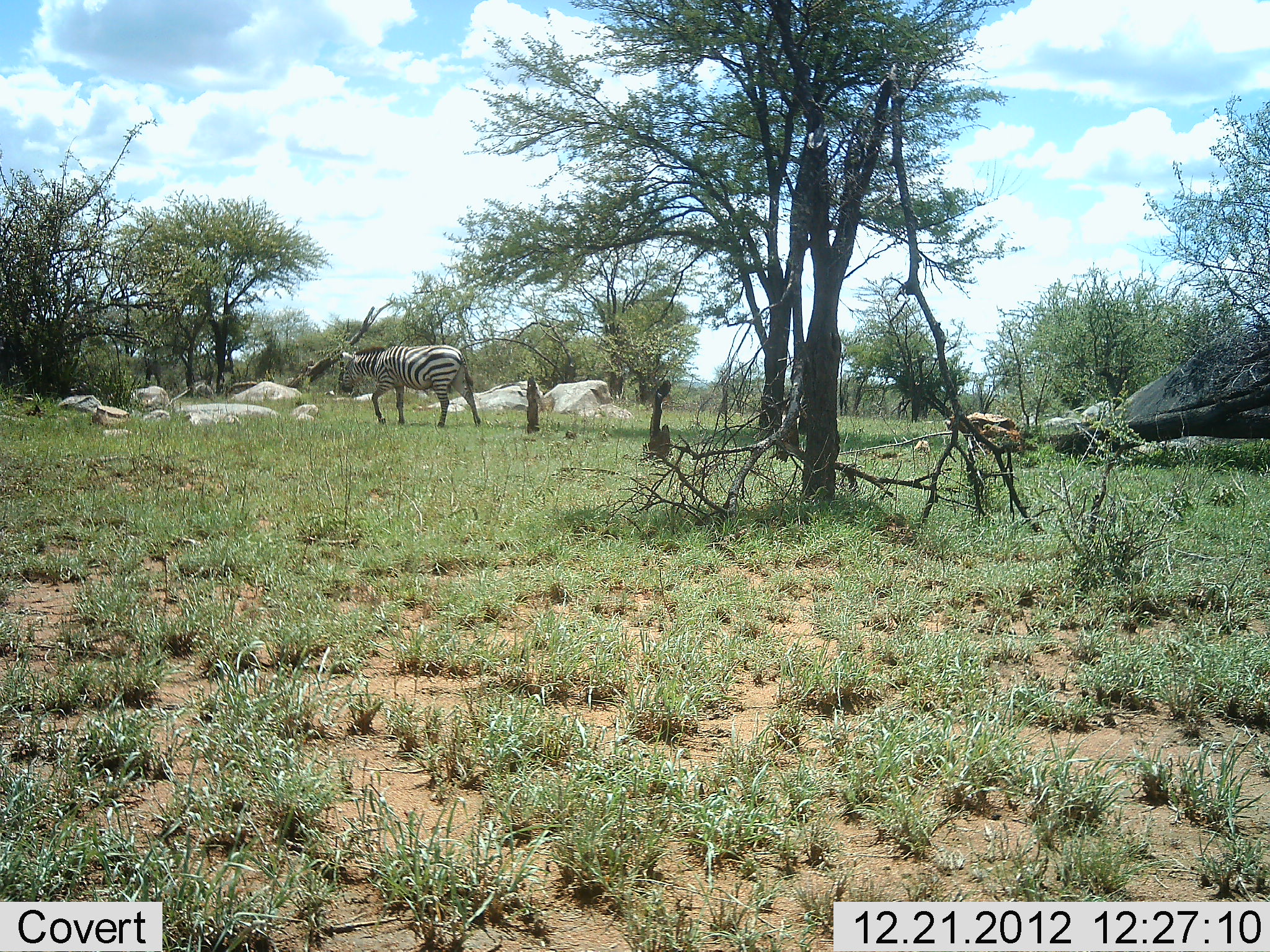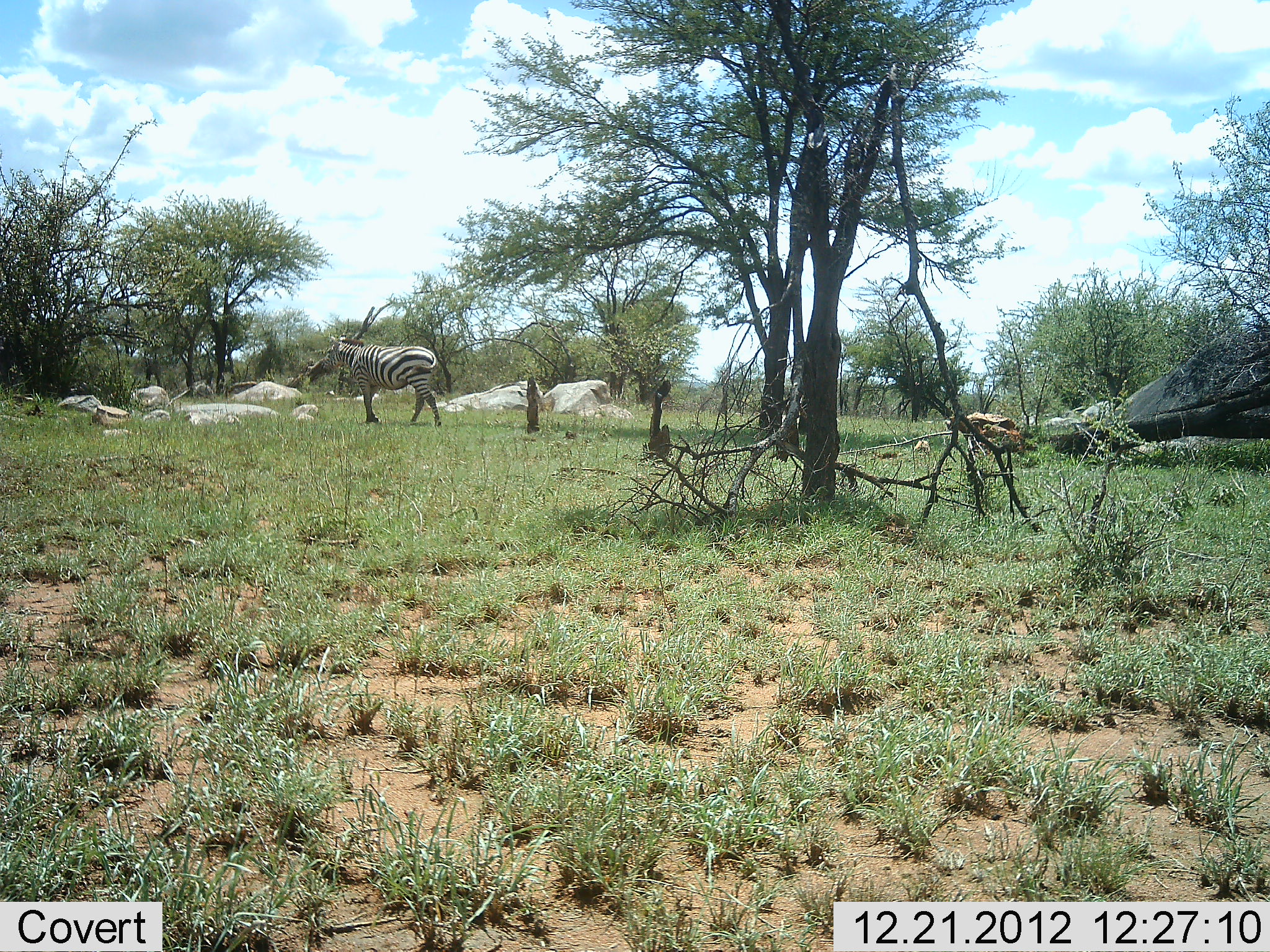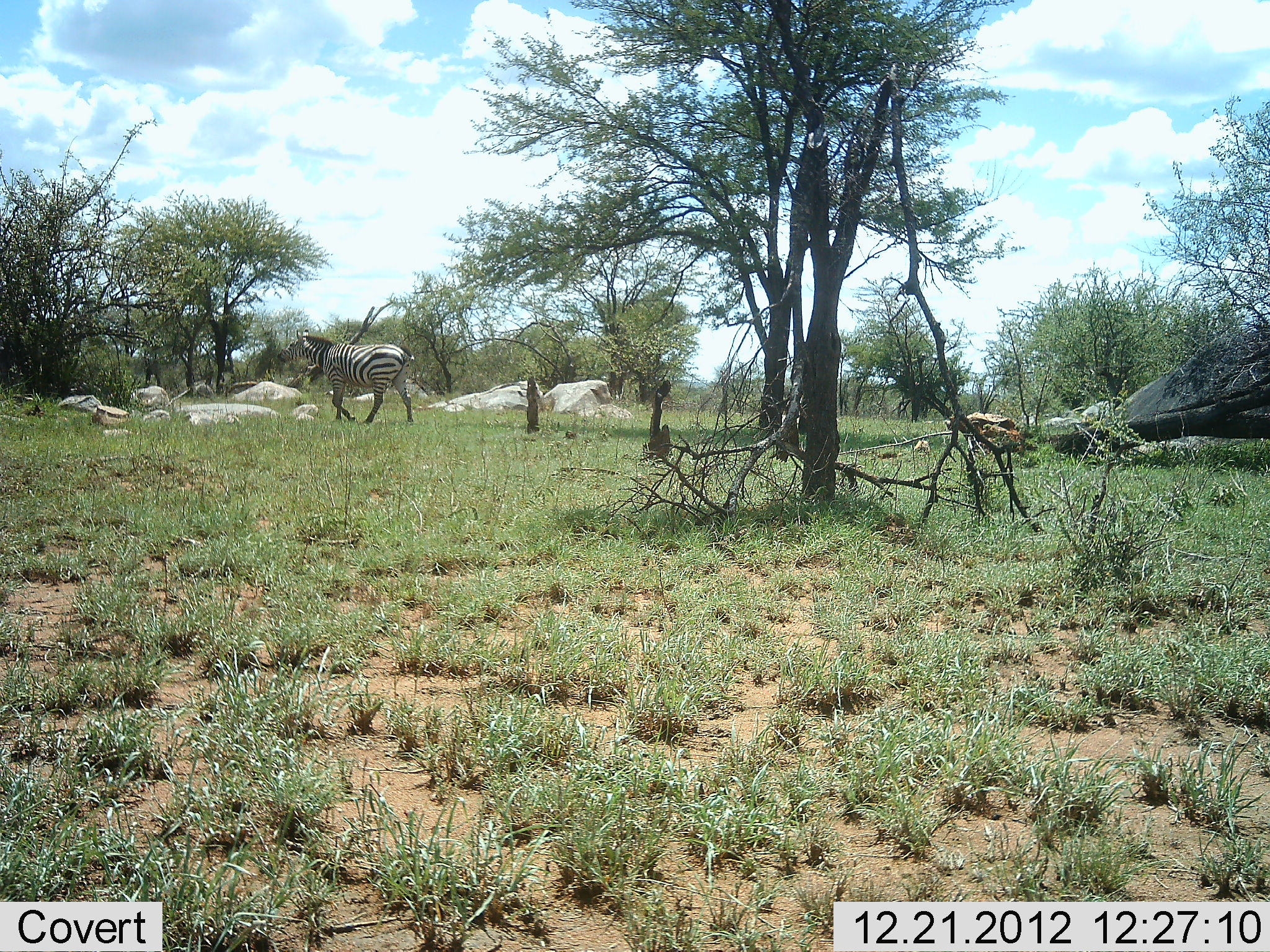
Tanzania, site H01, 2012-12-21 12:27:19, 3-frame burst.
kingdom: Animalia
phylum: Chordata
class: Mammalia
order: Perissodactyla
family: Equidae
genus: Equus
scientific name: Equus quagga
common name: plains zebra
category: zebra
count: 1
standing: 12%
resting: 0%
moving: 100%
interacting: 0%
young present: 0%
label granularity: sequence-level